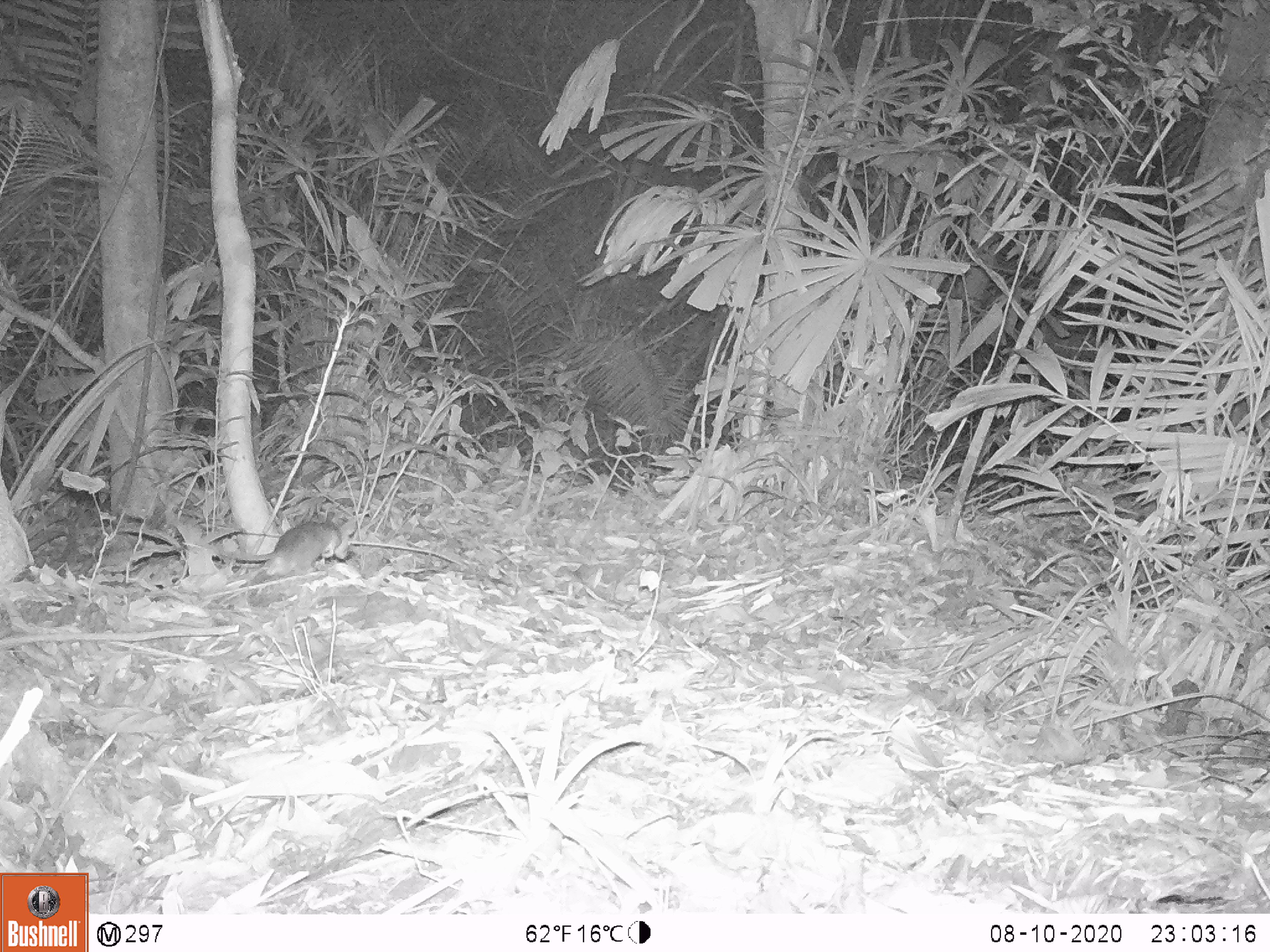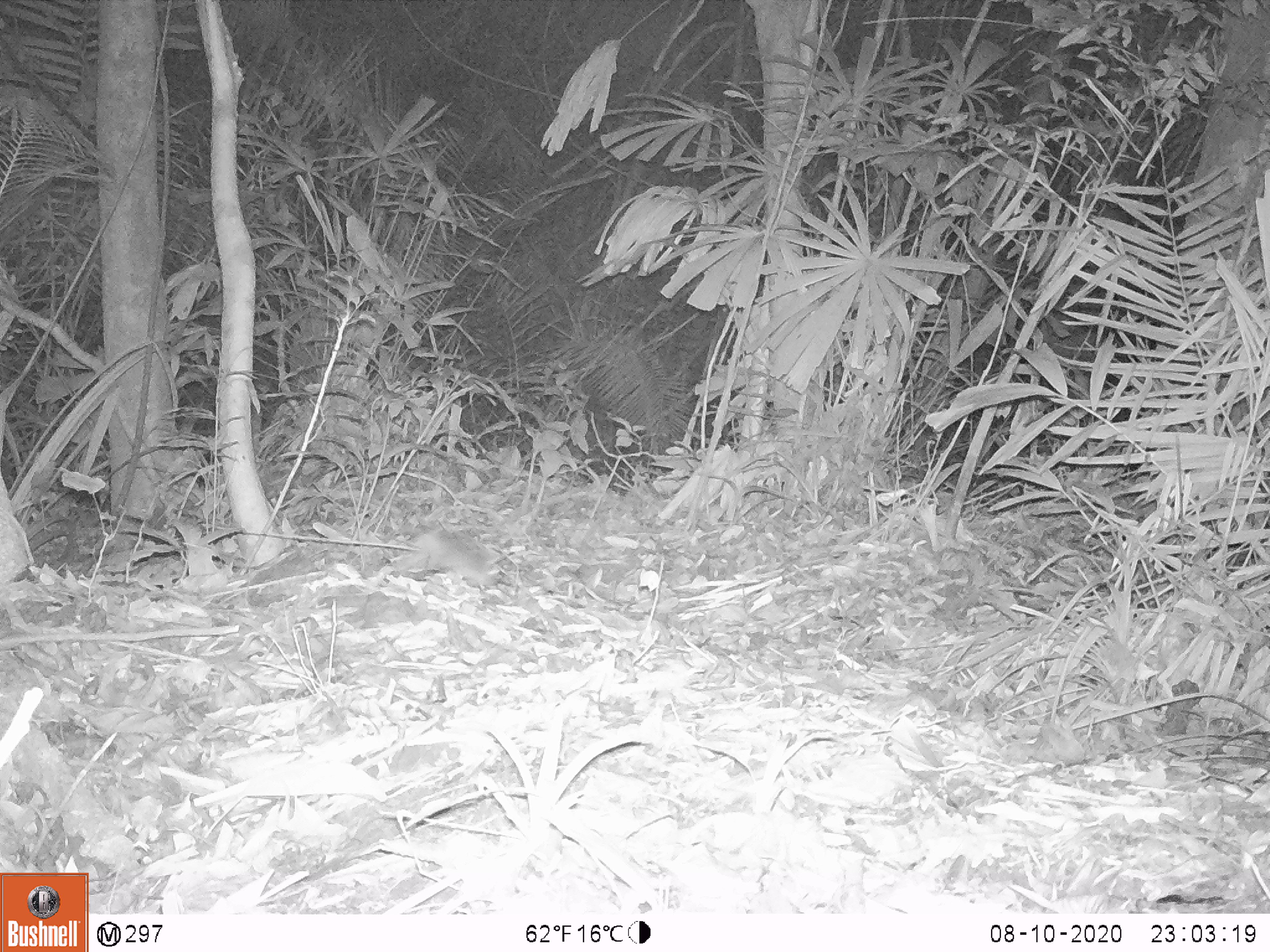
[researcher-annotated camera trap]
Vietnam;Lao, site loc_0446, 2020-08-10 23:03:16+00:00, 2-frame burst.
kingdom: Animalia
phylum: Chordata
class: Mammalia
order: Rodentia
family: Muridae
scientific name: Muridae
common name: old-world mice and rats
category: unidentified murid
Unidentified murid (old-world mice and rats) (Muridae). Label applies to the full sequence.